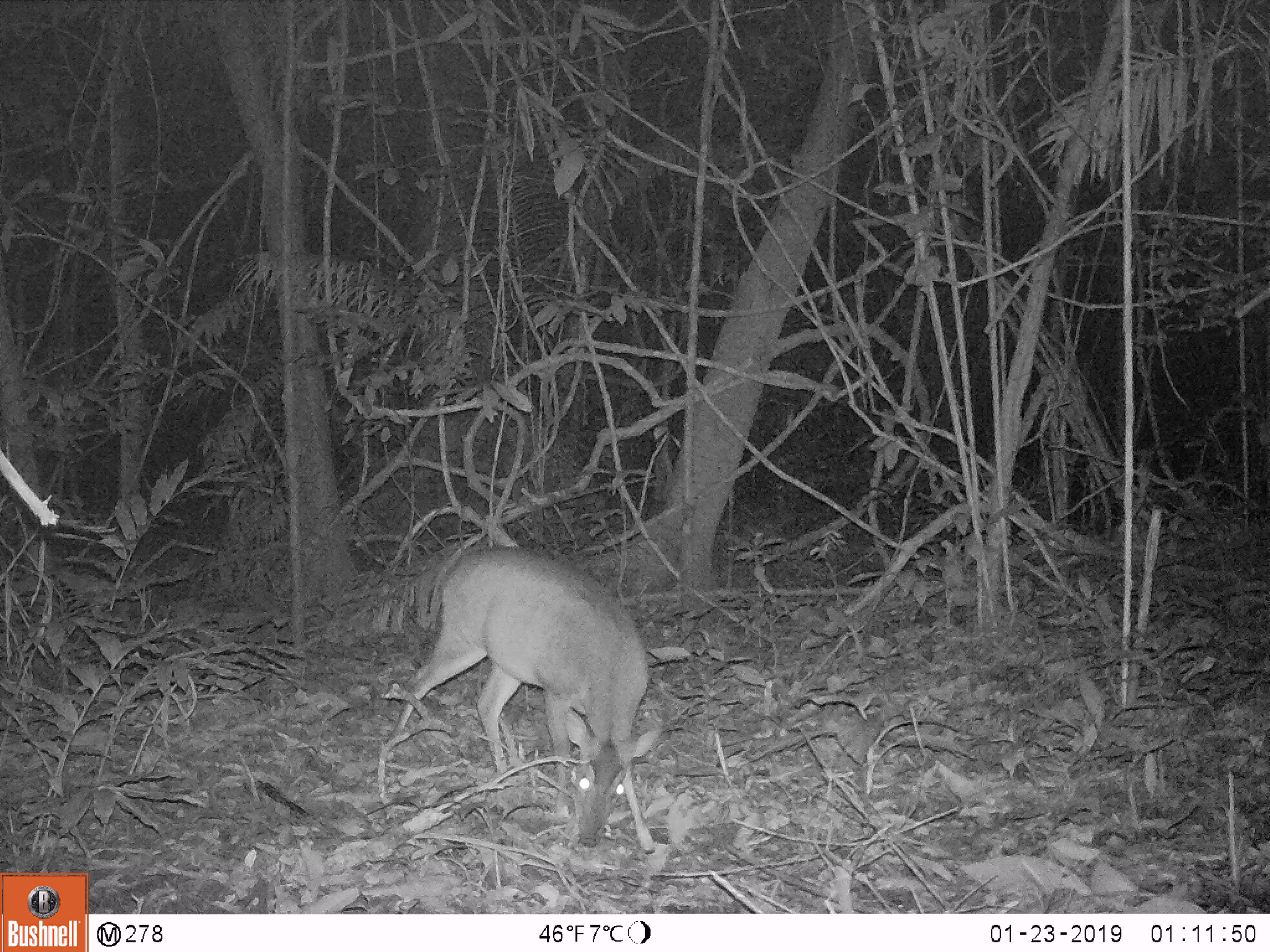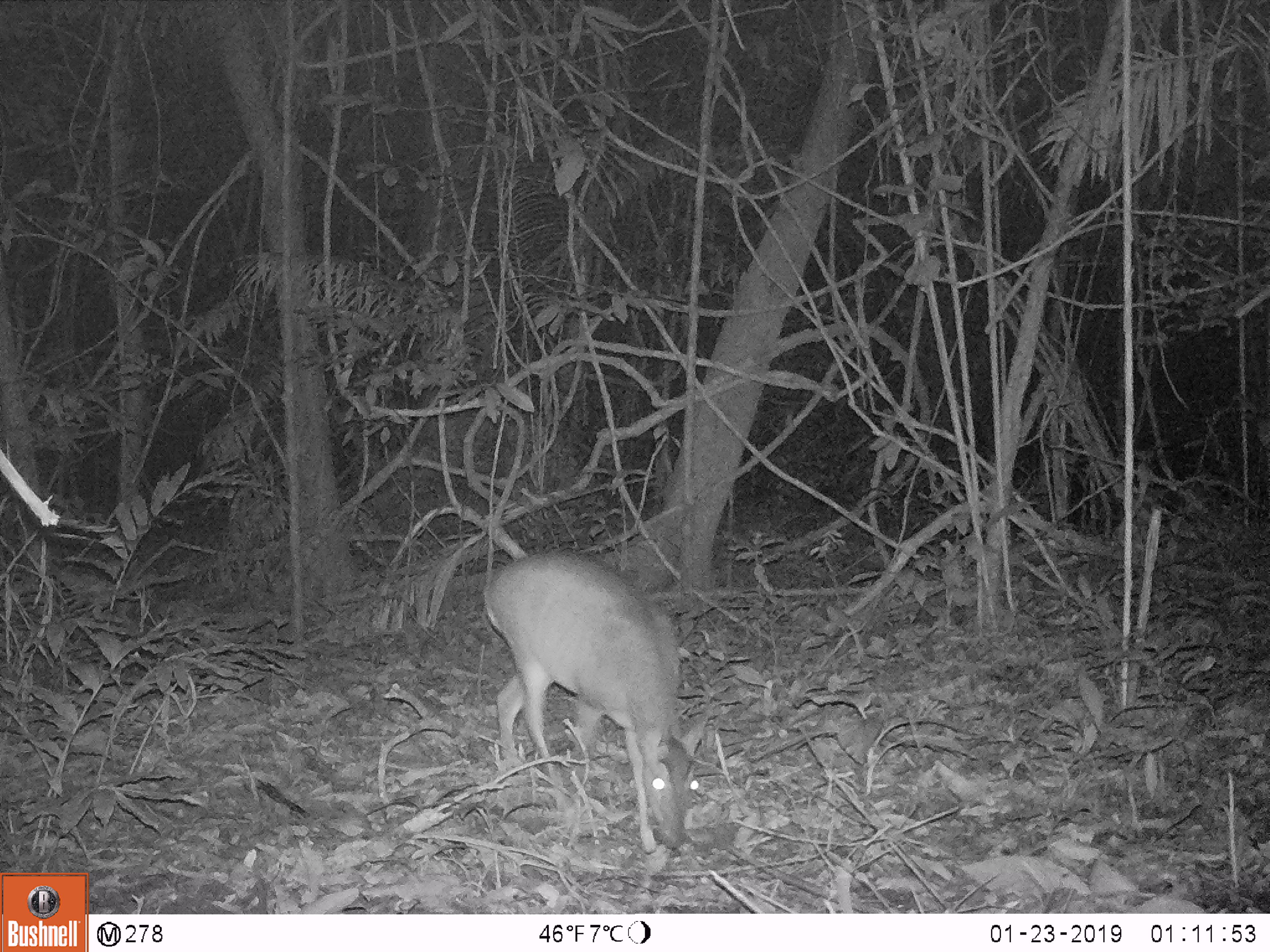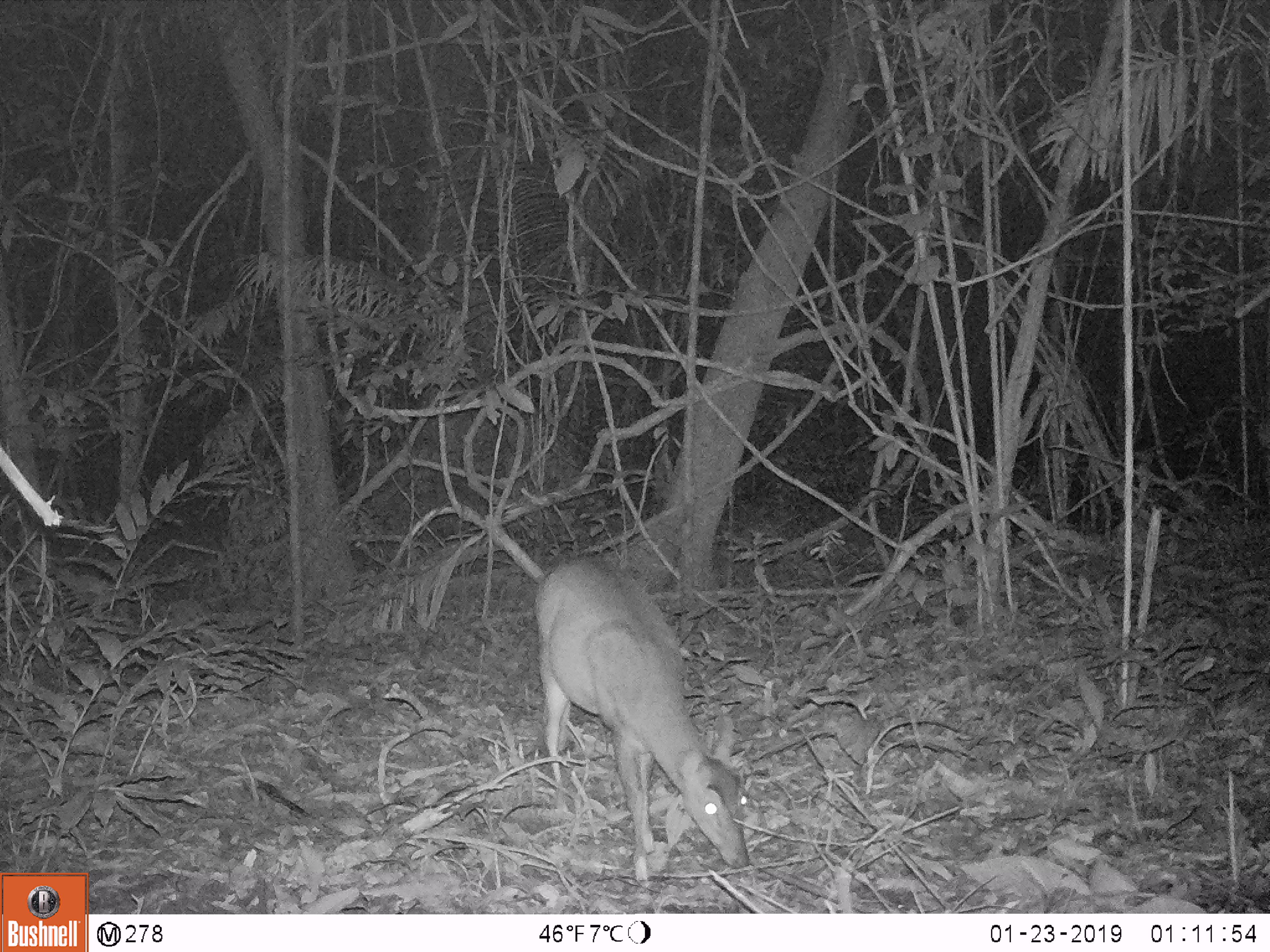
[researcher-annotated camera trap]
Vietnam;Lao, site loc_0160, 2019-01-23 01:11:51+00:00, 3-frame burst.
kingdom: Animalia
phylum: Chordata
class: Mammalia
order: Artiodactyla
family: Cervidae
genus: Muntiacus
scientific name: Muntiacus vuquangensis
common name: large-antlered muntjac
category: large antlered muntjac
Large antlered muntjac (large-antlered muntjac) (Muntiacus vuquangensis). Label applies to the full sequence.